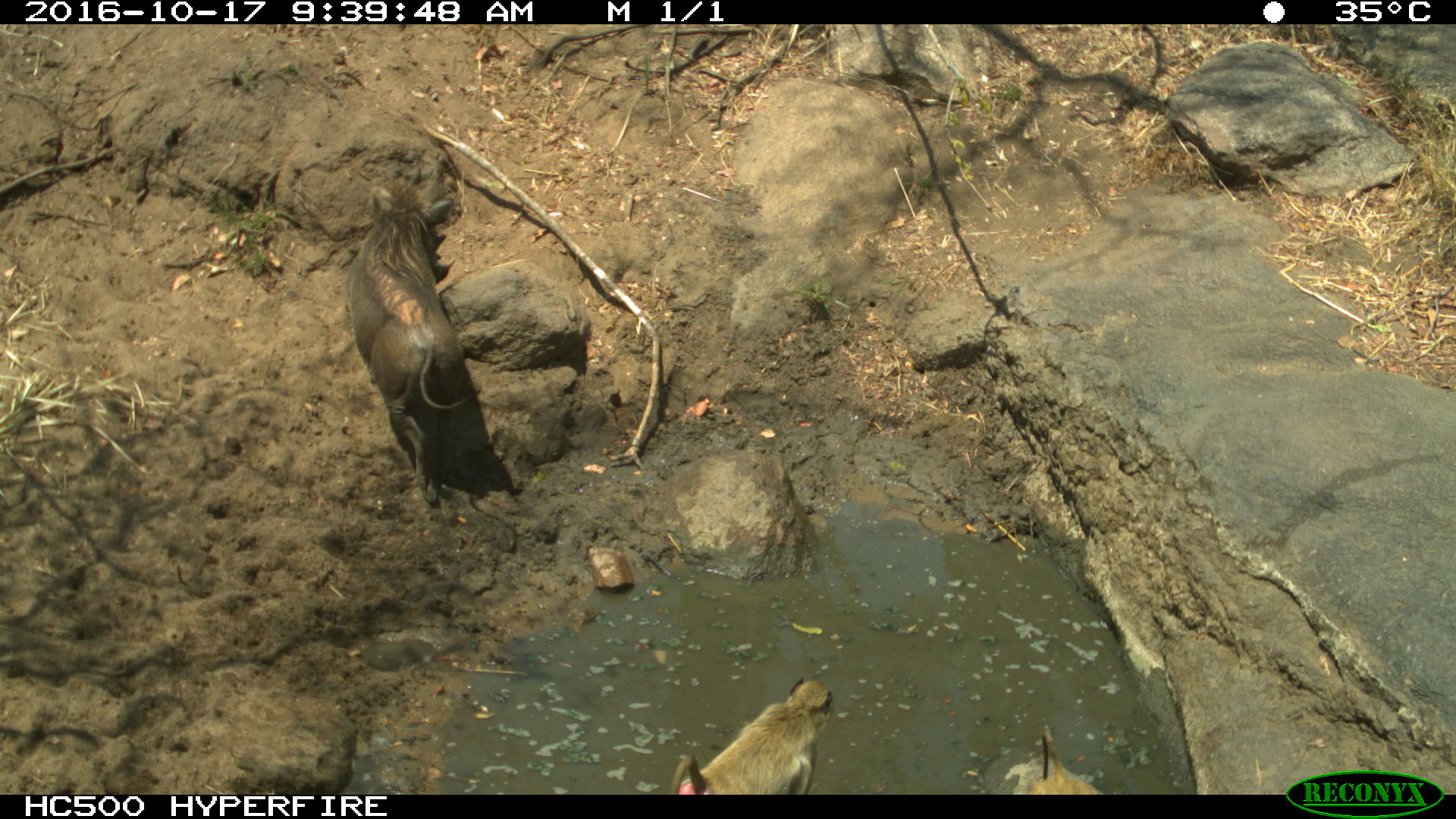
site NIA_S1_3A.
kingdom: Animalia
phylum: Chordata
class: Mammalia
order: Primates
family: Cercopithecidae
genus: Papio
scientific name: Papio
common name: baboon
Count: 2.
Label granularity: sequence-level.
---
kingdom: Animalia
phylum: Chordata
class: Mammalia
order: Artiodactyla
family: Suidae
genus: Phacochoerus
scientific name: Phacochoerus africanus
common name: warthog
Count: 1.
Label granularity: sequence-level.